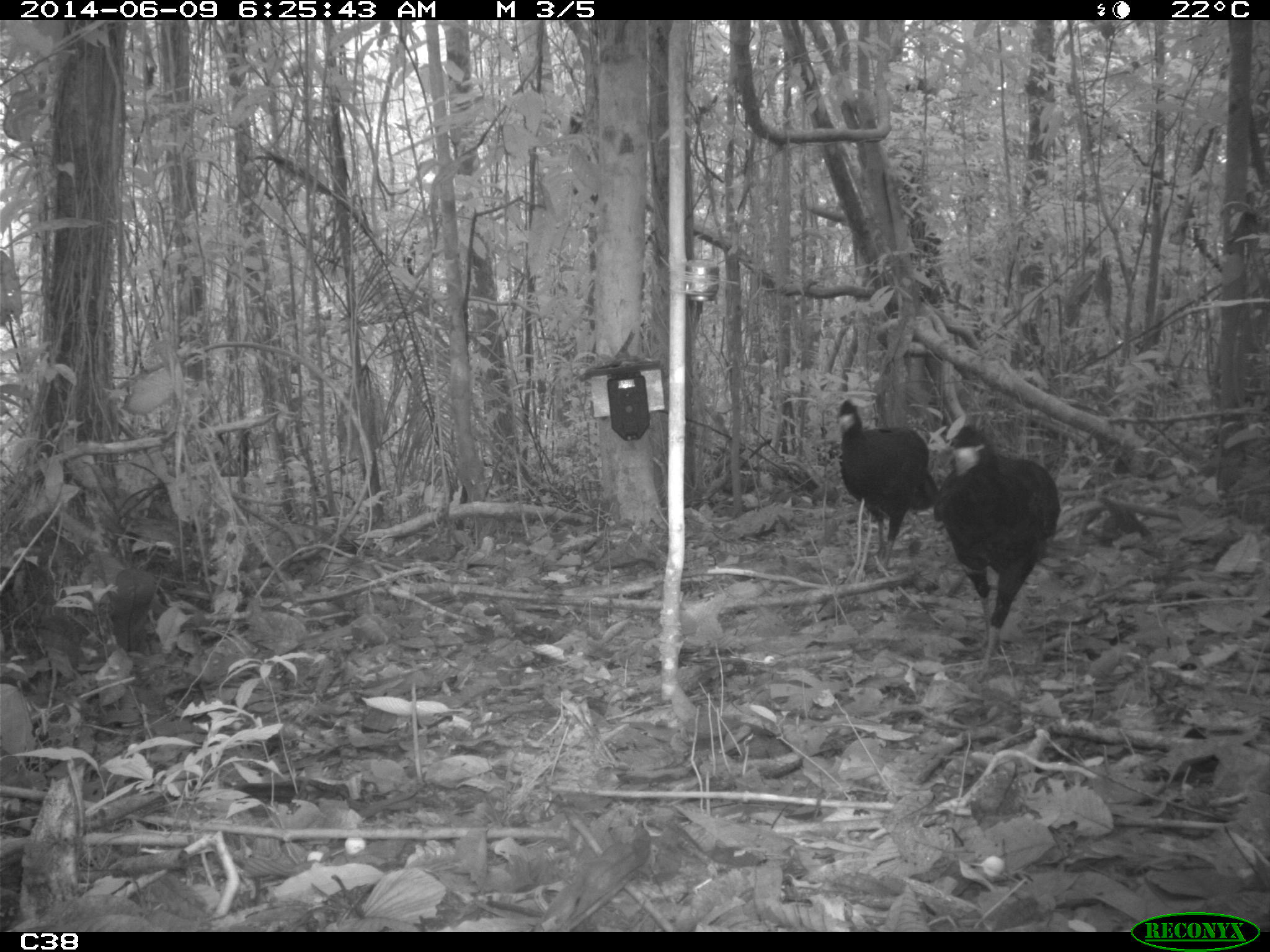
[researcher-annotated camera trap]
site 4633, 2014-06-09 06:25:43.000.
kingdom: Animalia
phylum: Chordata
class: Aves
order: Galliformes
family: Cracidae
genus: Crax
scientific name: Crax alector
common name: black curassow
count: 2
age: adult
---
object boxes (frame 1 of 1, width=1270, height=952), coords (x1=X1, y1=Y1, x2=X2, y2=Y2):
crax alector: (x1=931, y1=421, x2=1060, y2=682); (x1=836, y1=398, x2=938, y2=572)